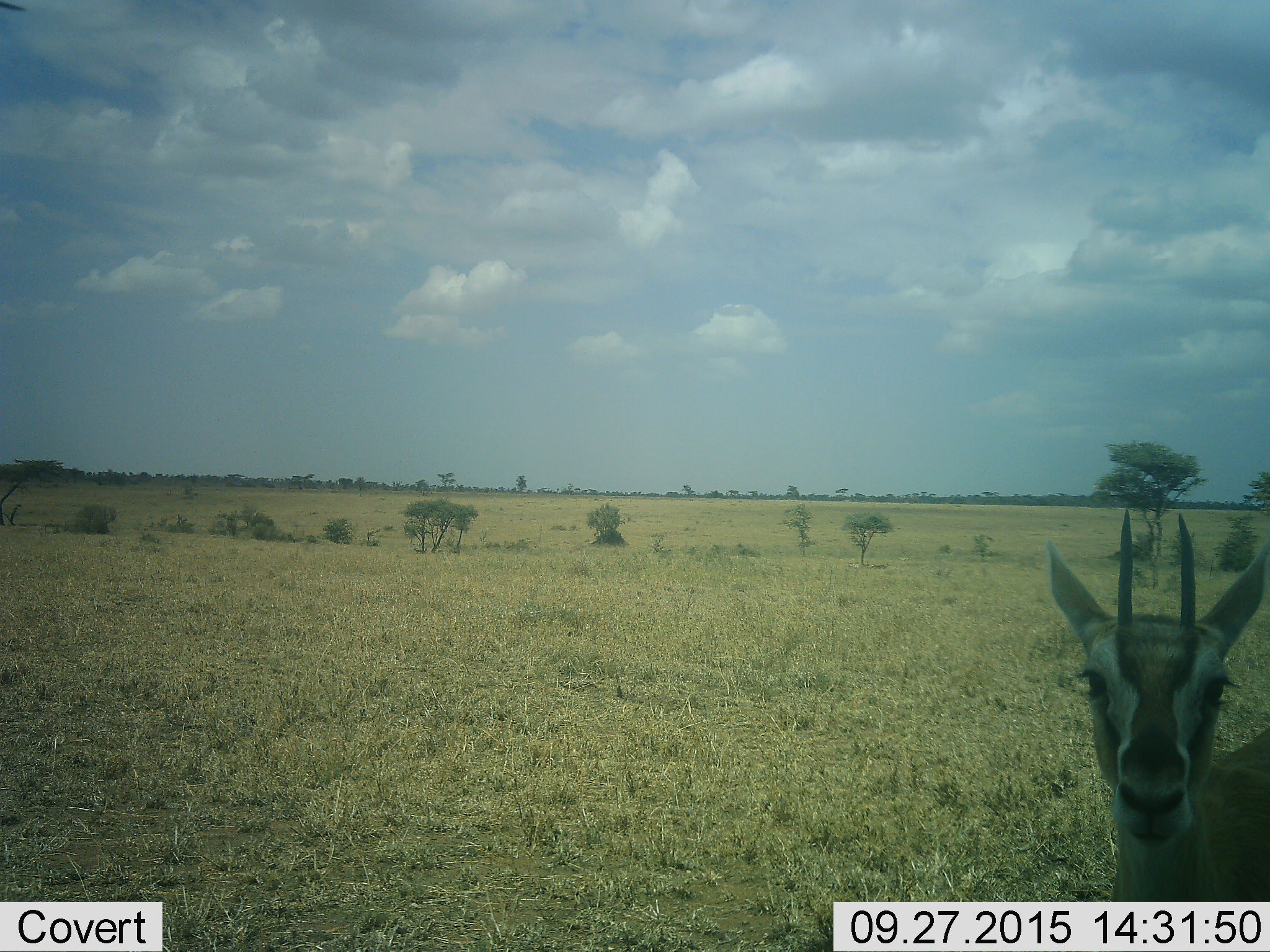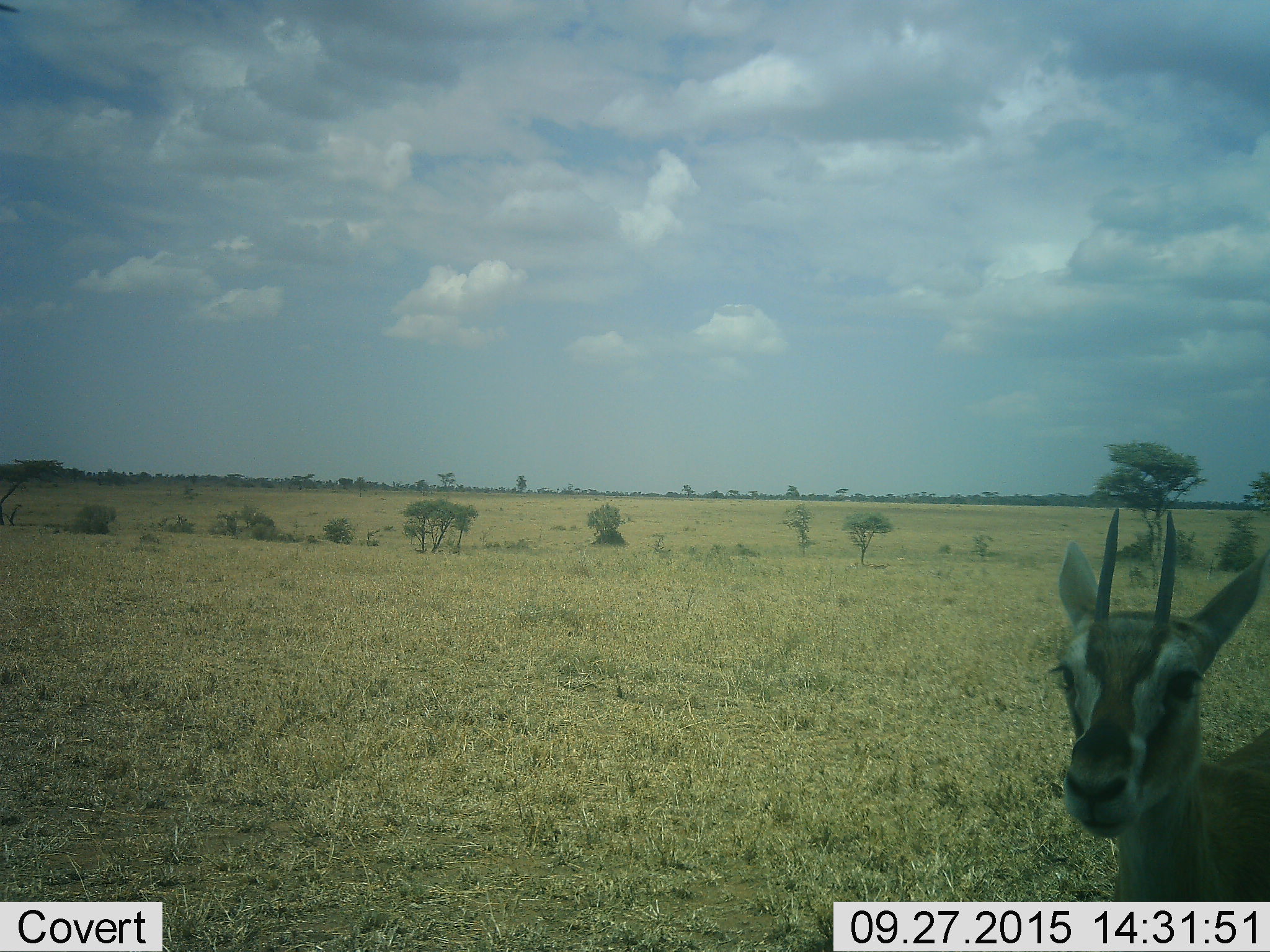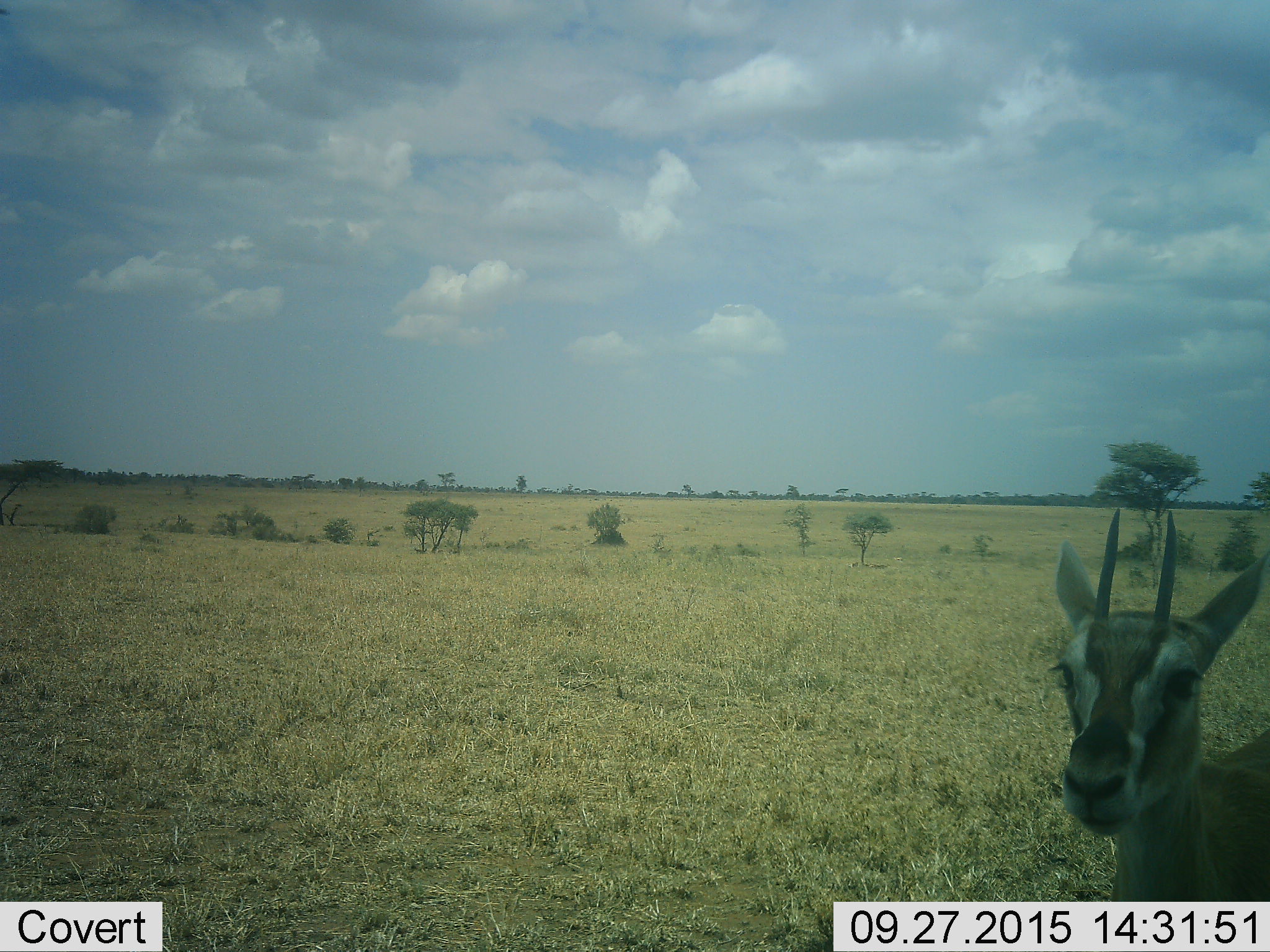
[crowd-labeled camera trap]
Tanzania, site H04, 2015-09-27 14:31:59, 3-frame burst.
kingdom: Animalia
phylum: Chordata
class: Mammalia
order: Artiodactyla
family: Bovidae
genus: Eudorcas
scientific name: Eudorcas thomsonii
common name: thomson's gazelle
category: gazellethomsons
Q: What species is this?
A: Gazellethomsons (thomson's gazelle) (Eudorcas thomsonii).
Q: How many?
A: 6.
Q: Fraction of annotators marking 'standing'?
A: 100%.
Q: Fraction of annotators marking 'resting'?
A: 25%.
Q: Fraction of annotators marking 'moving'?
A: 0%.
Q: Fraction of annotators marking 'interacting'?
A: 0%.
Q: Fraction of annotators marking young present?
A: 0%.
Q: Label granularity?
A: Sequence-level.